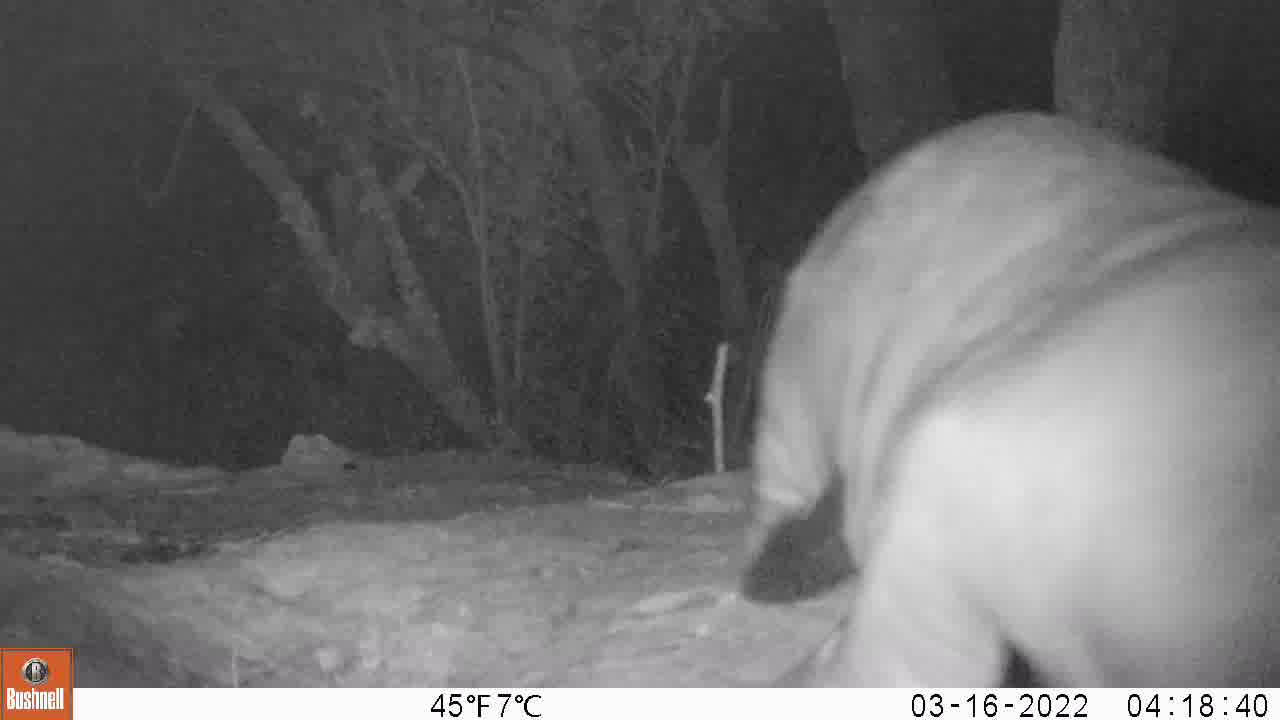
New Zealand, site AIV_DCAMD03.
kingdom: Animalia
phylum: Chordata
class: Mammalia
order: Carnivora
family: Otariidae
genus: Phocarctos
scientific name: Phocarctos hookeri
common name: new zealand sea lion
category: sealion